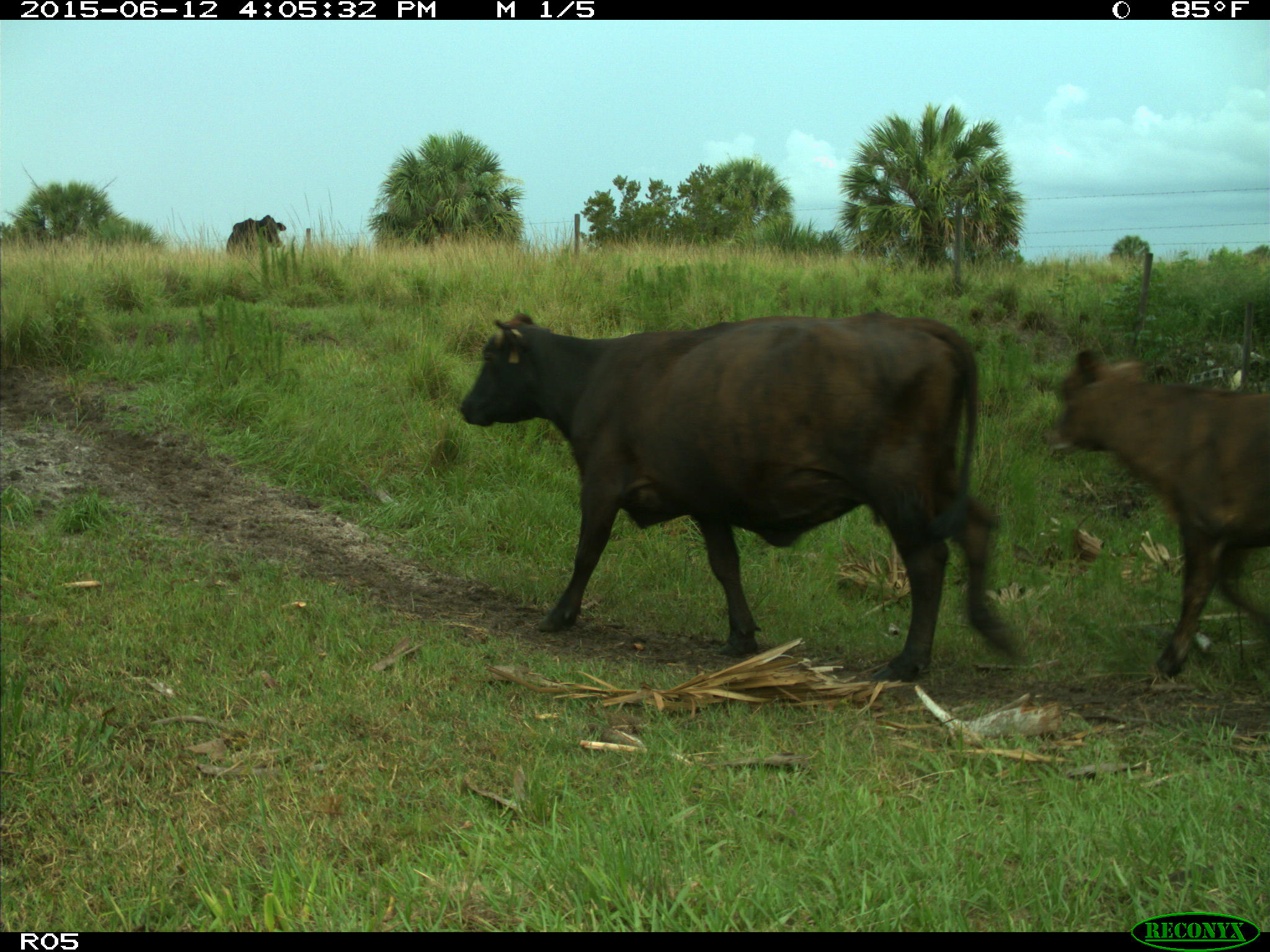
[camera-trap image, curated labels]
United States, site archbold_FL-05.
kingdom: Animalia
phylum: Chordata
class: Mammalia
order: Artiodactyla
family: Bovidae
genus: Bos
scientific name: Bos taurus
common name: domestic cow